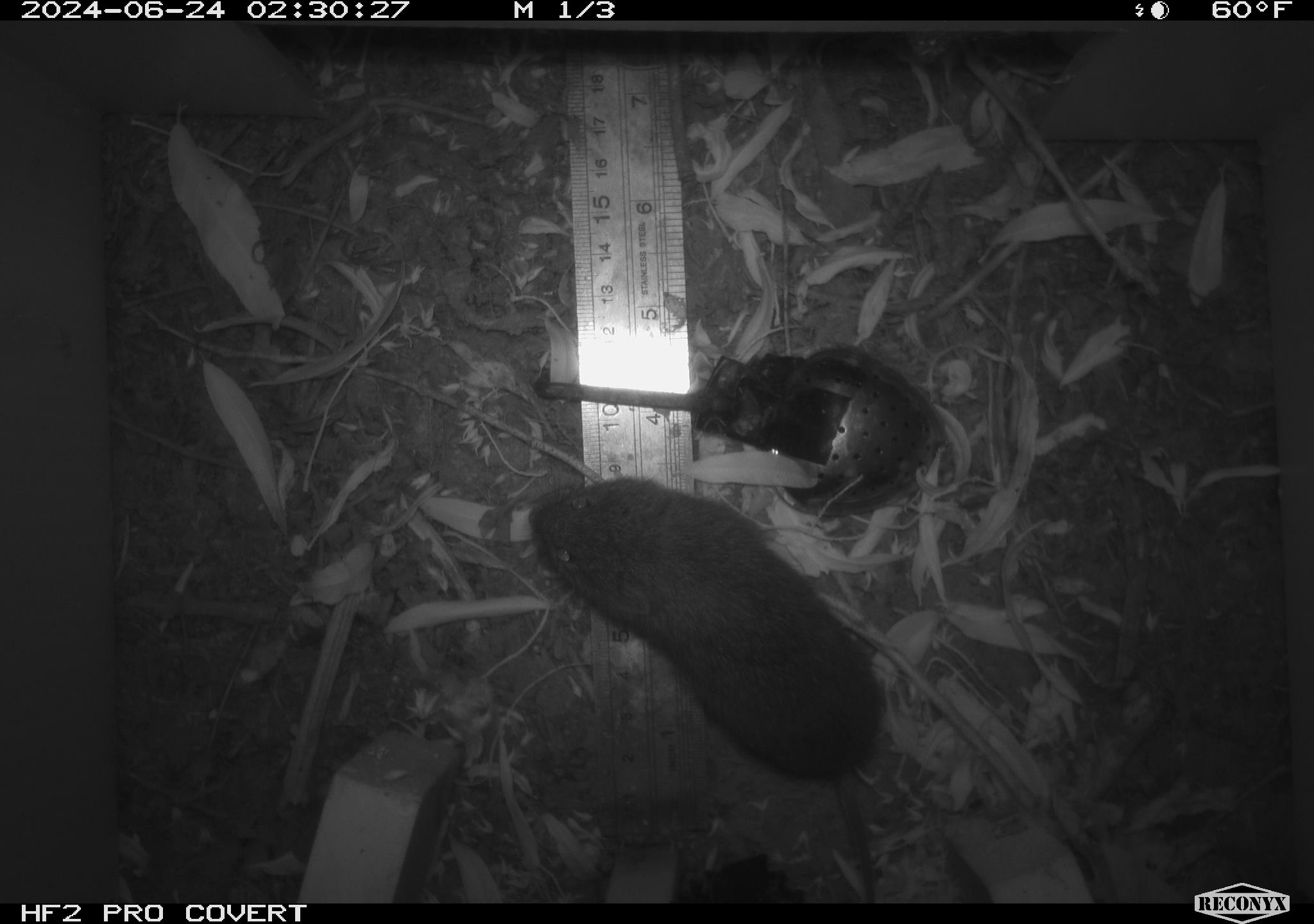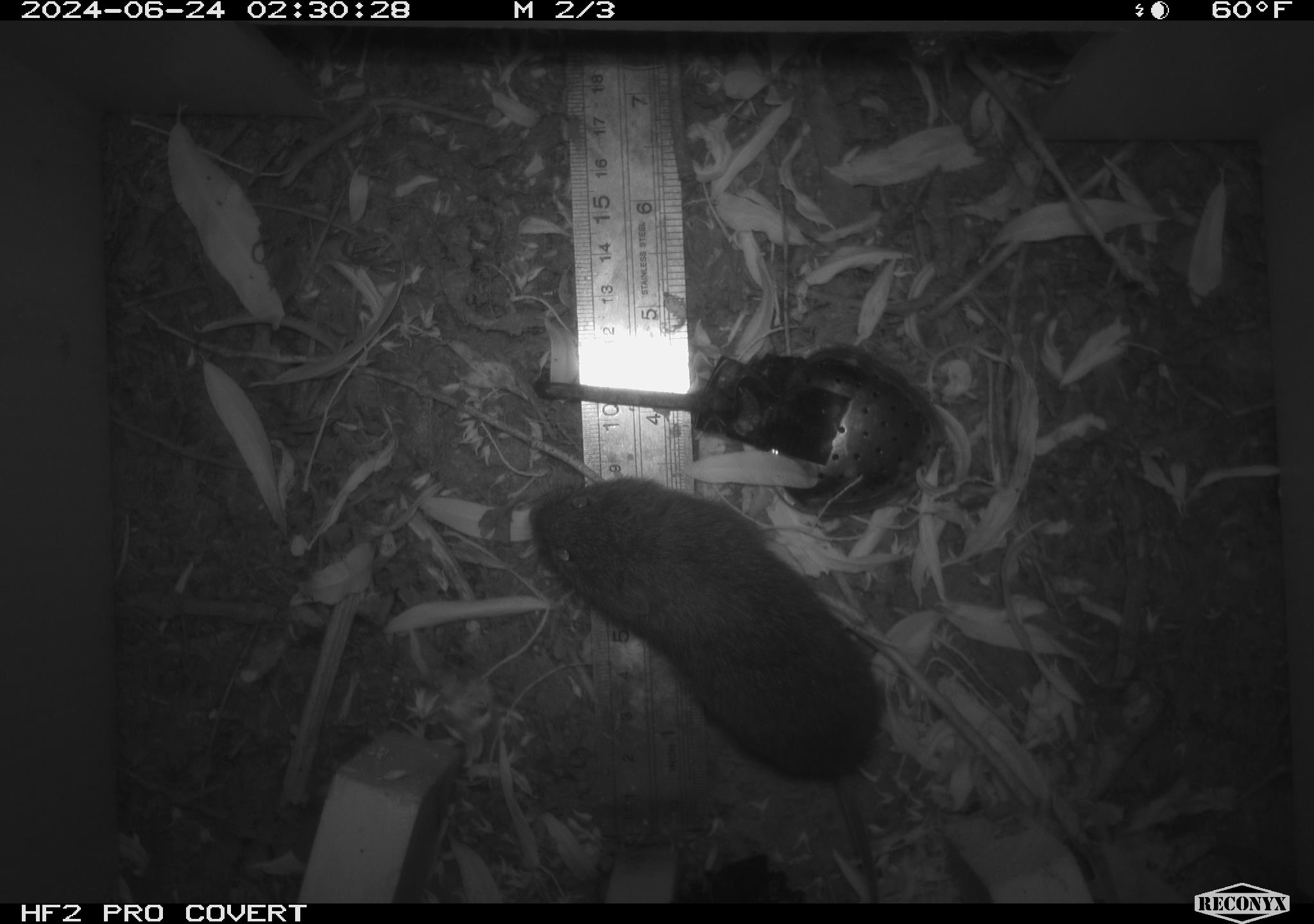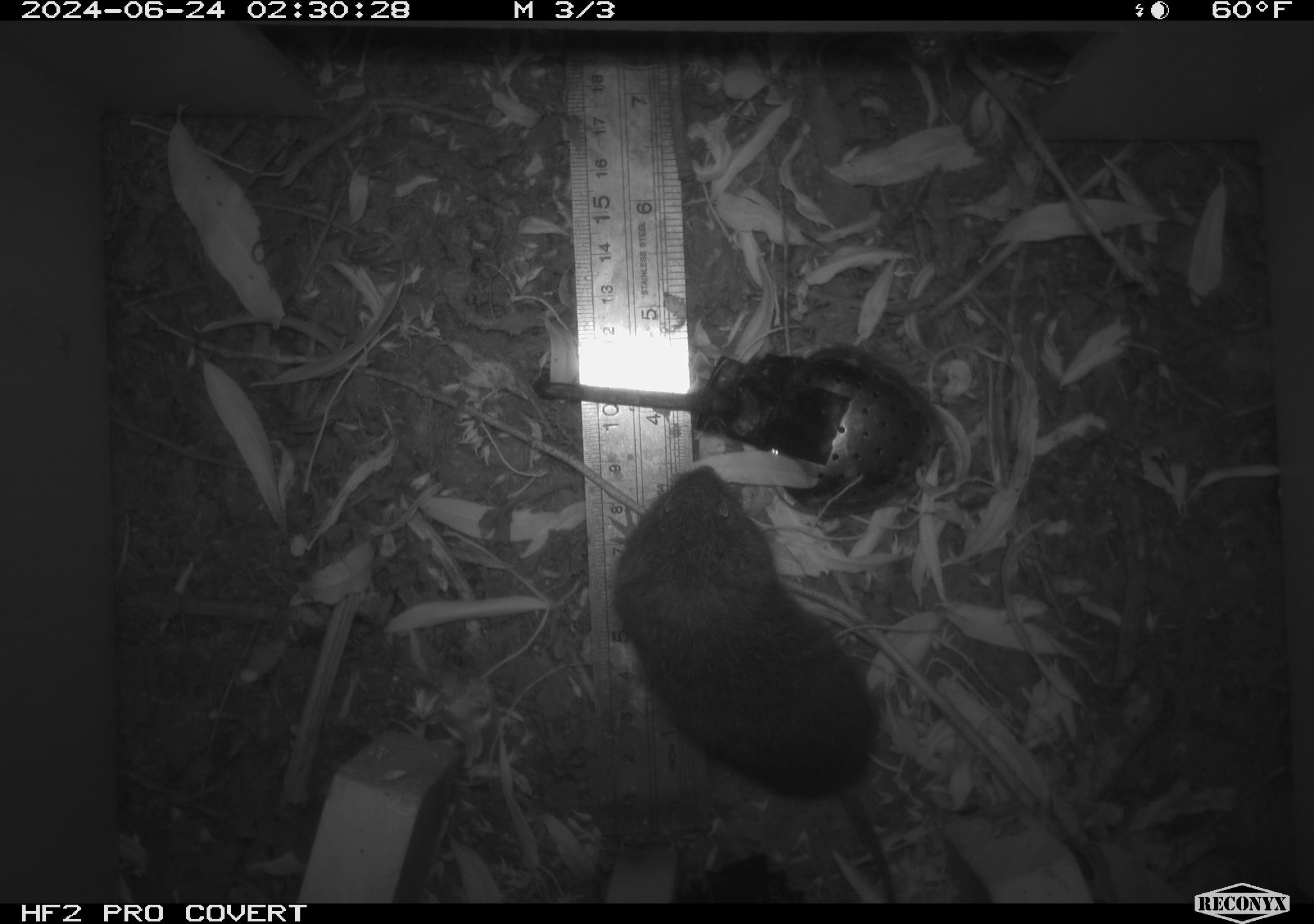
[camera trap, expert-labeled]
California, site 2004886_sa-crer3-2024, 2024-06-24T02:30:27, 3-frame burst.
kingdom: Animalia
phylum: Chordata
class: Mammalia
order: Rodentia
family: Cricetidae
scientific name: Arvicolinae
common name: voles, lemmings, and muskrats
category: arvicolinae subfamily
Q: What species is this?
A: Arvicolinae subfamily (voles, lemmings, and muskrats) (Arvicolinae).